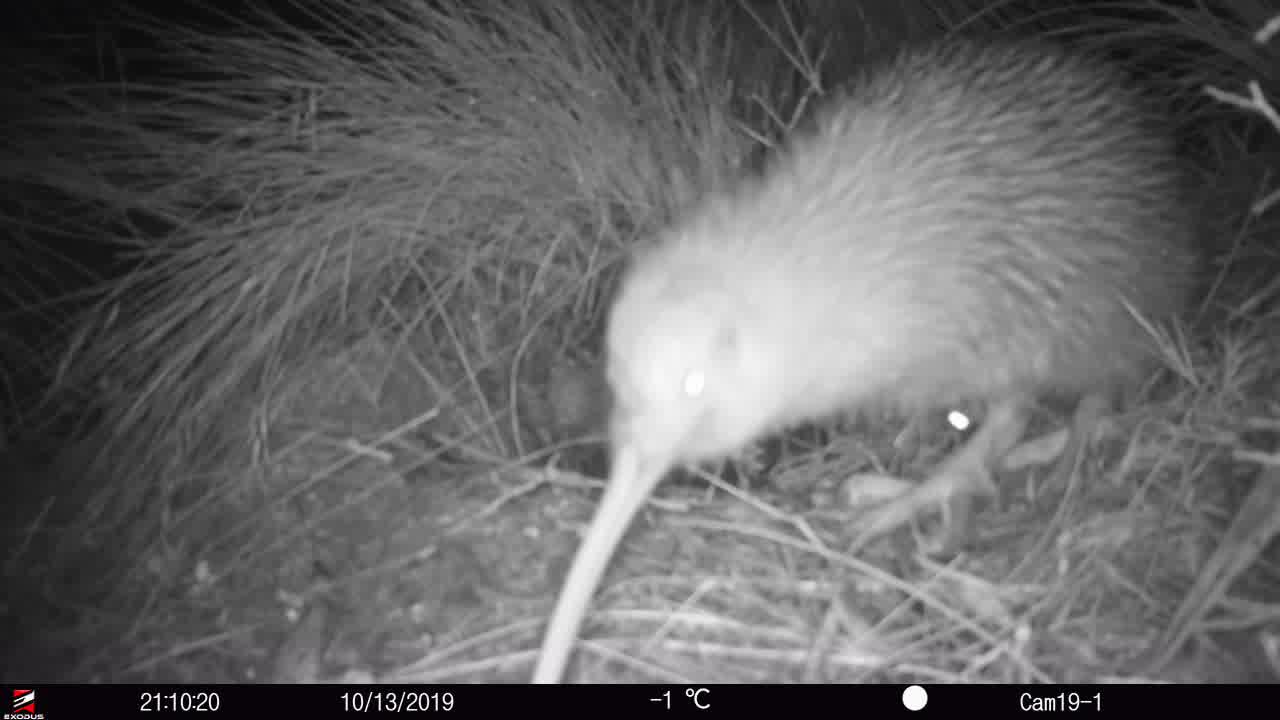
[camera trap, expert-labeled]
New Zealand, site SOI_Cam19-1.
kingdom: Animalia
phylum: Chordata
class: Aves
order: Apterygiformes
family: Apterygidae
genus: Apteryx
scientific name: Apteryx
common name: kiwi